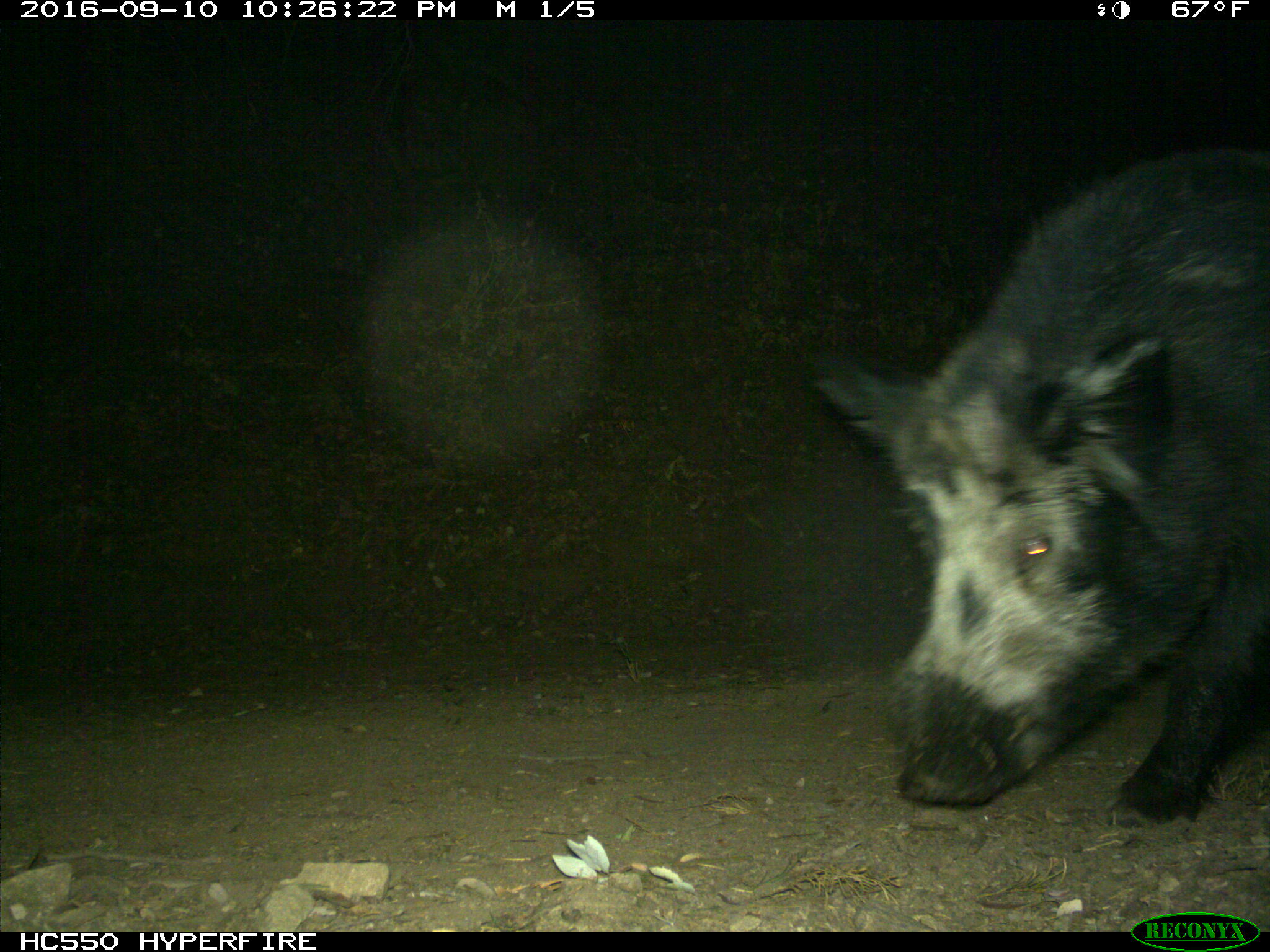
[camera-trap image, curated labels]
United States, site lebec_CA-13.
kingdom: Animalia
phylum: Chordata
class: Mammalia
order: Artiodactyla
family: Suidae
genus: Sus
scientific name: Sus scrofa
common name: wild boar